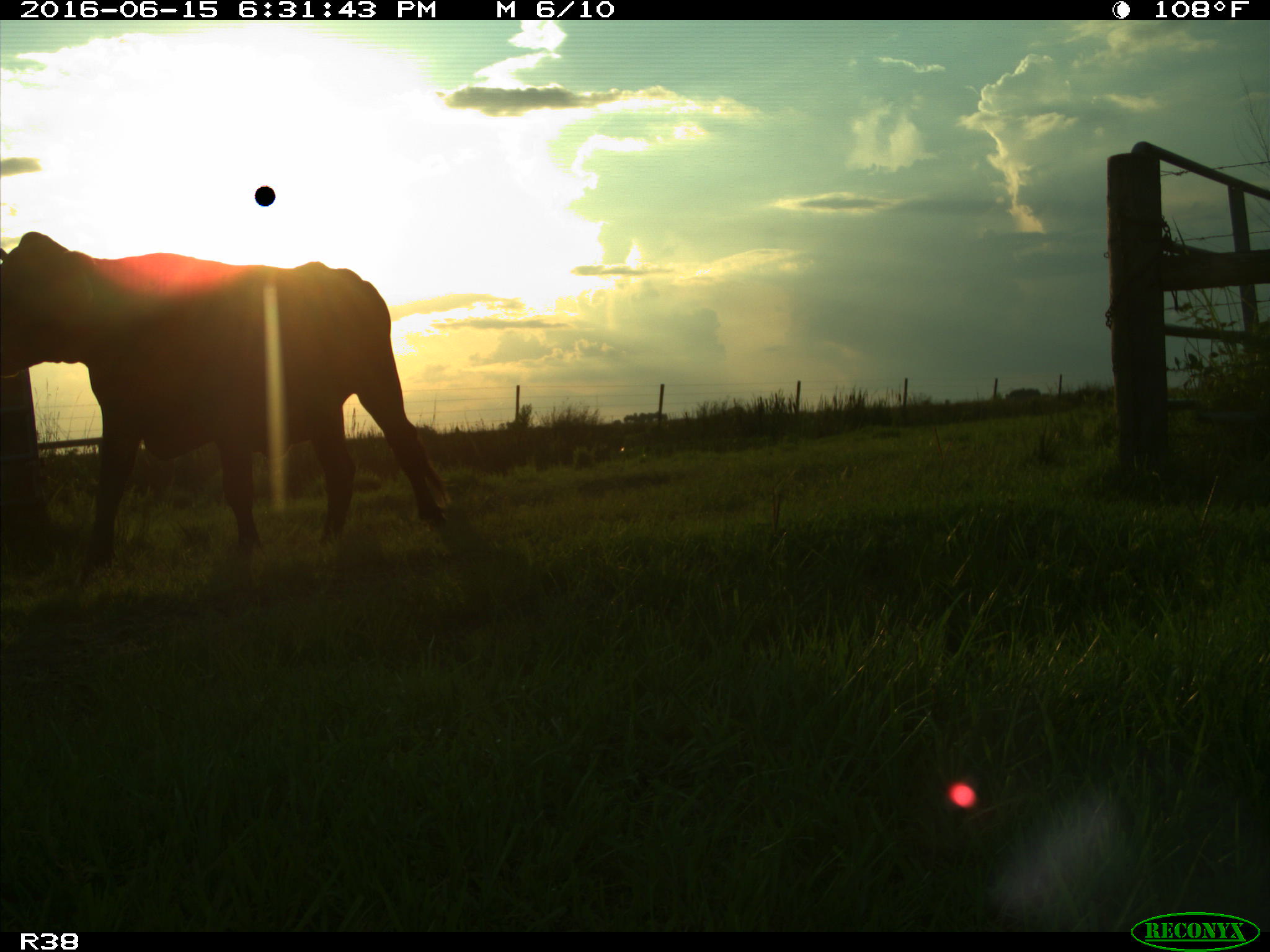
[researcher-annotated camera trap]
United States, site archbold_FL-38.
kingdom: Animalia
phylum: Chordata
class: Mammalia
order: Artiodactyla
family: Bovidae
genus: Bos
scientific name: Bos taurus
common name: domestic cow